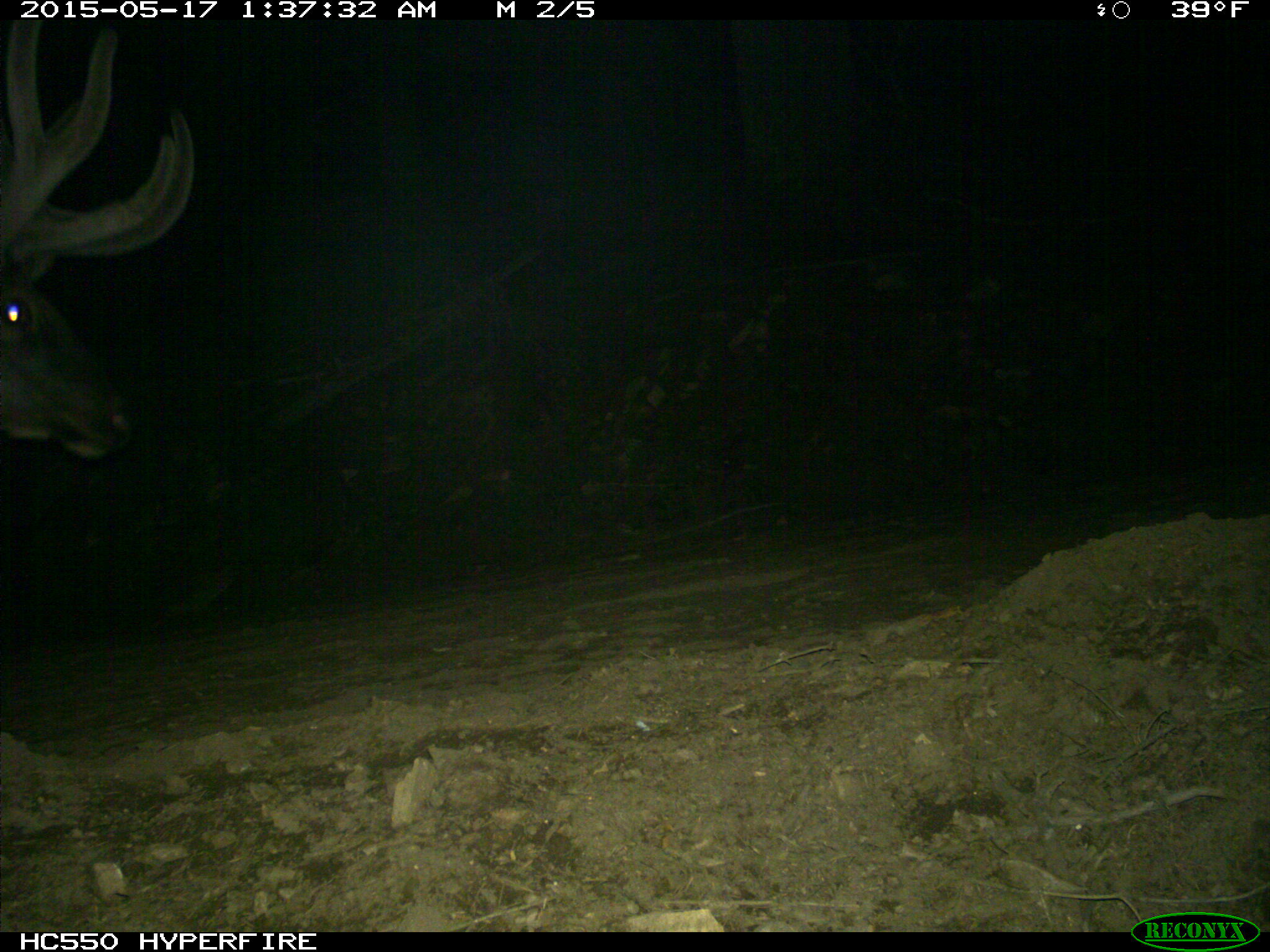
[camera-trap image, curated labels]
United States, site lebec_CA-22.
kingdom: Animalia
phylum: Chordata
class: Mammalia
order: Artiodactyla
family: Cervidae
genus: Cervus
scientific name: Cervus canadensis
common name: elk